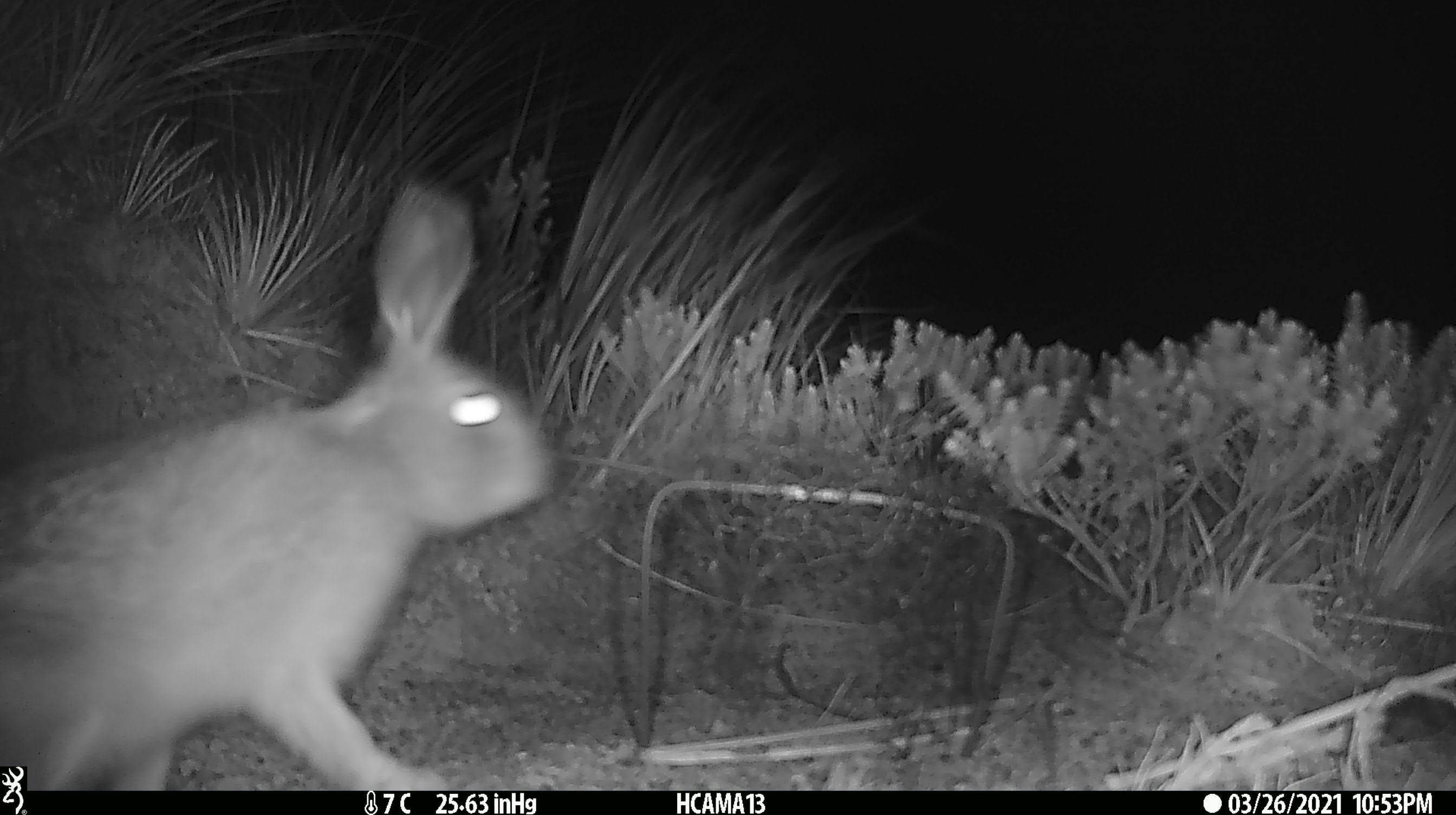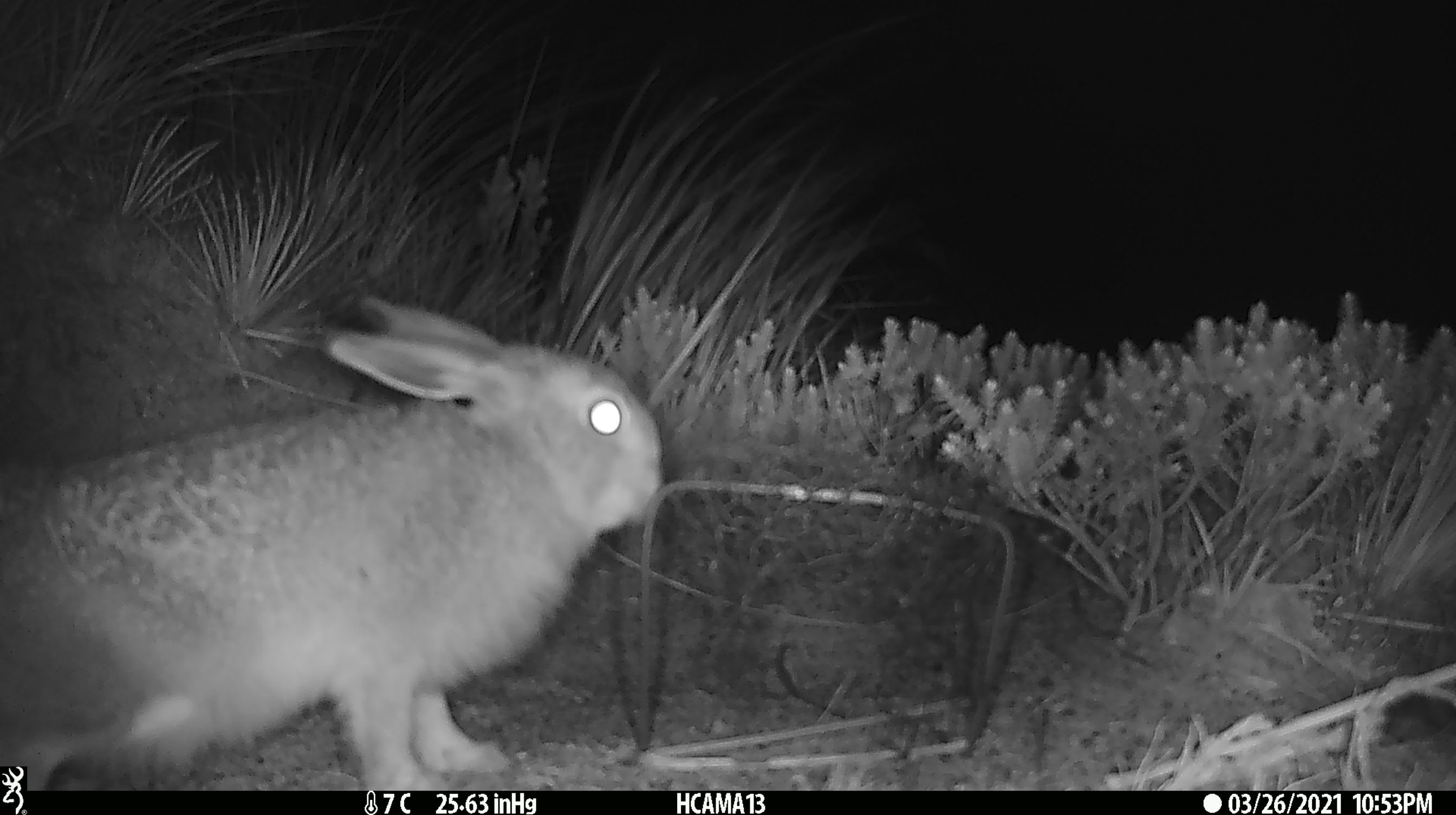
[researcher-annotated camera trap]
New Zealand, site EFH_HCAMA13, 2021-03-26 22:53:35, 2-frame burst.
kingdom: Animalia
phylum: Chordata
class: Mammalia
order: Lagomorpha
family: Leporidae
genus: Oryctolagus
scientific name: Oryctolagus cuniculus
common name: european rabbit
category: rabbit